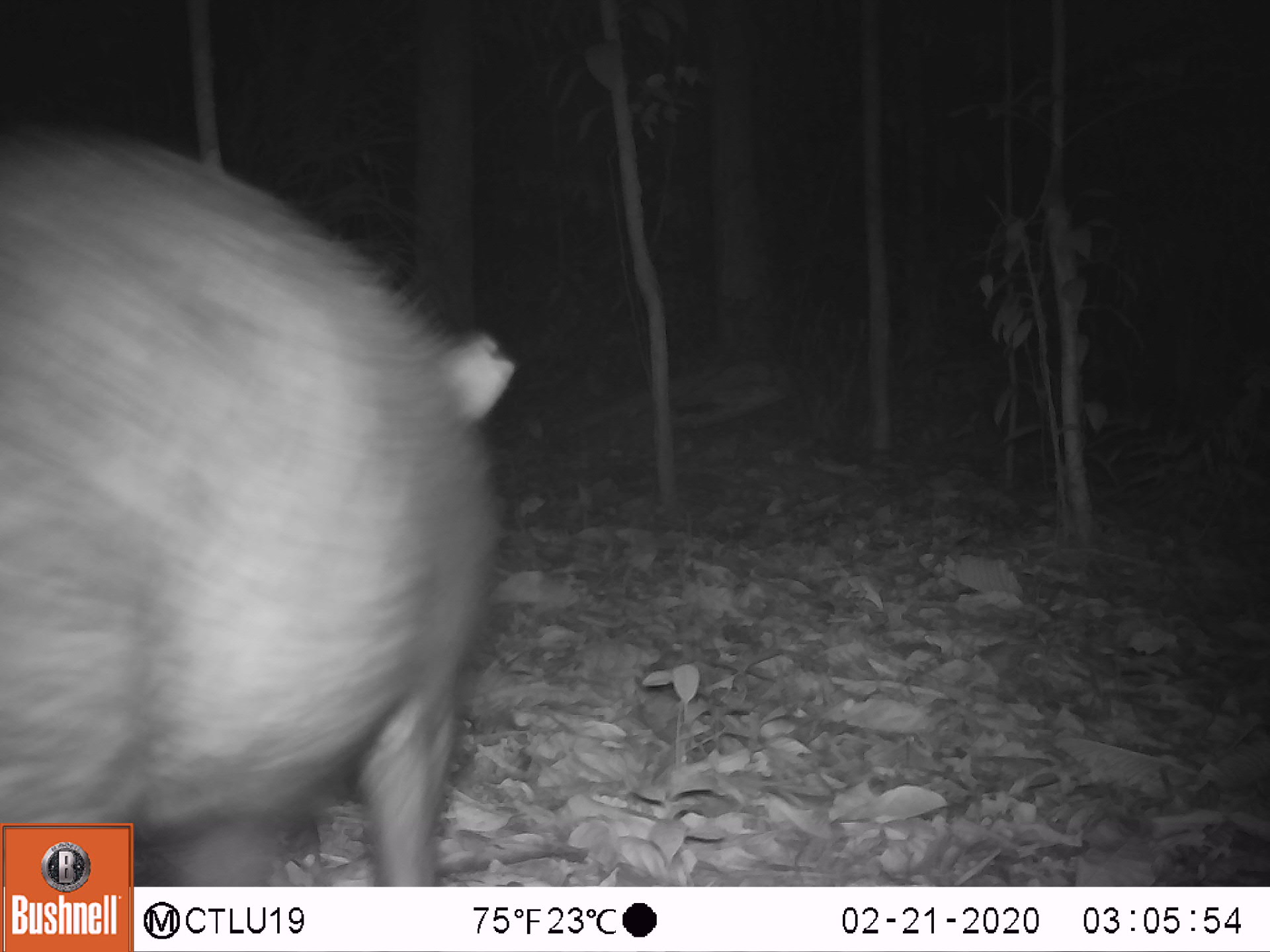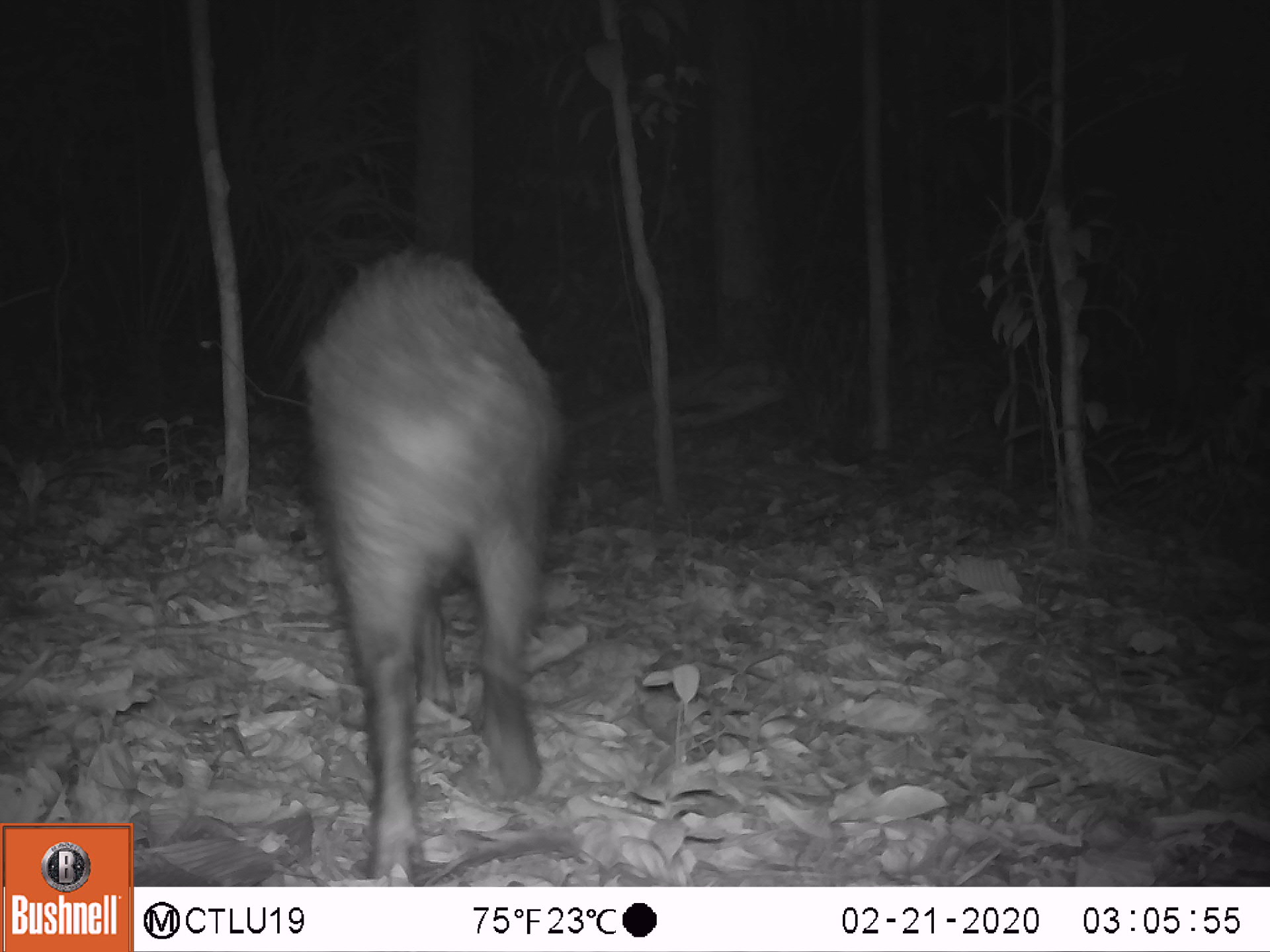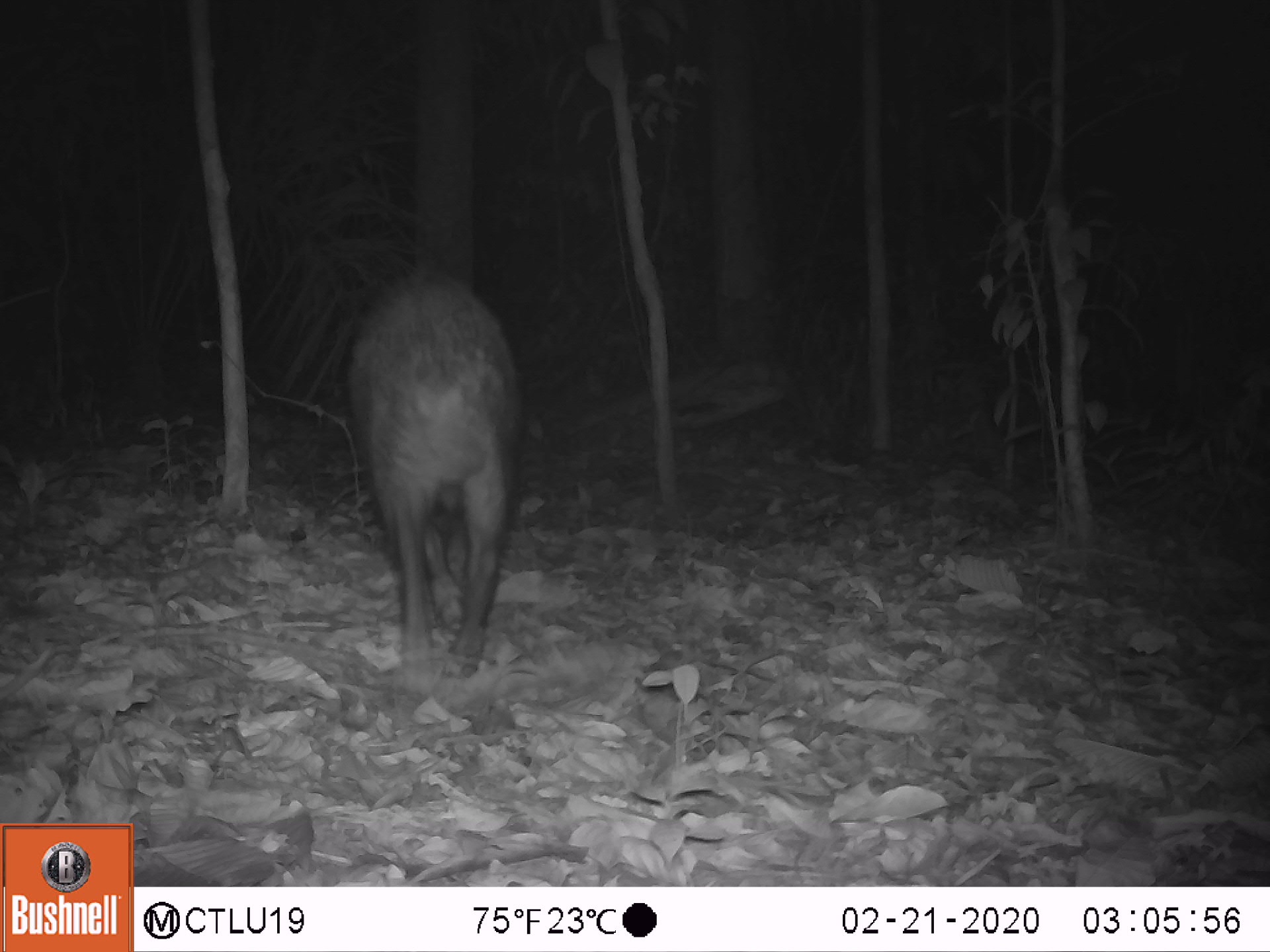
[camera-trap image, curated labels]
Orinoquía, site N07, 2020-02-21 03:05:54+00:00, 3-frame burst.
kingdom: Animalia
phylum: Chordata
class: Mammalia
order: Artiodactyla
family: Tayassuidae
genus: Tayassu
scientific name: Tayassu pecari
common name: white-lipped peccary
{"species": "white-lipped peccary (Tayassu pecari)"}